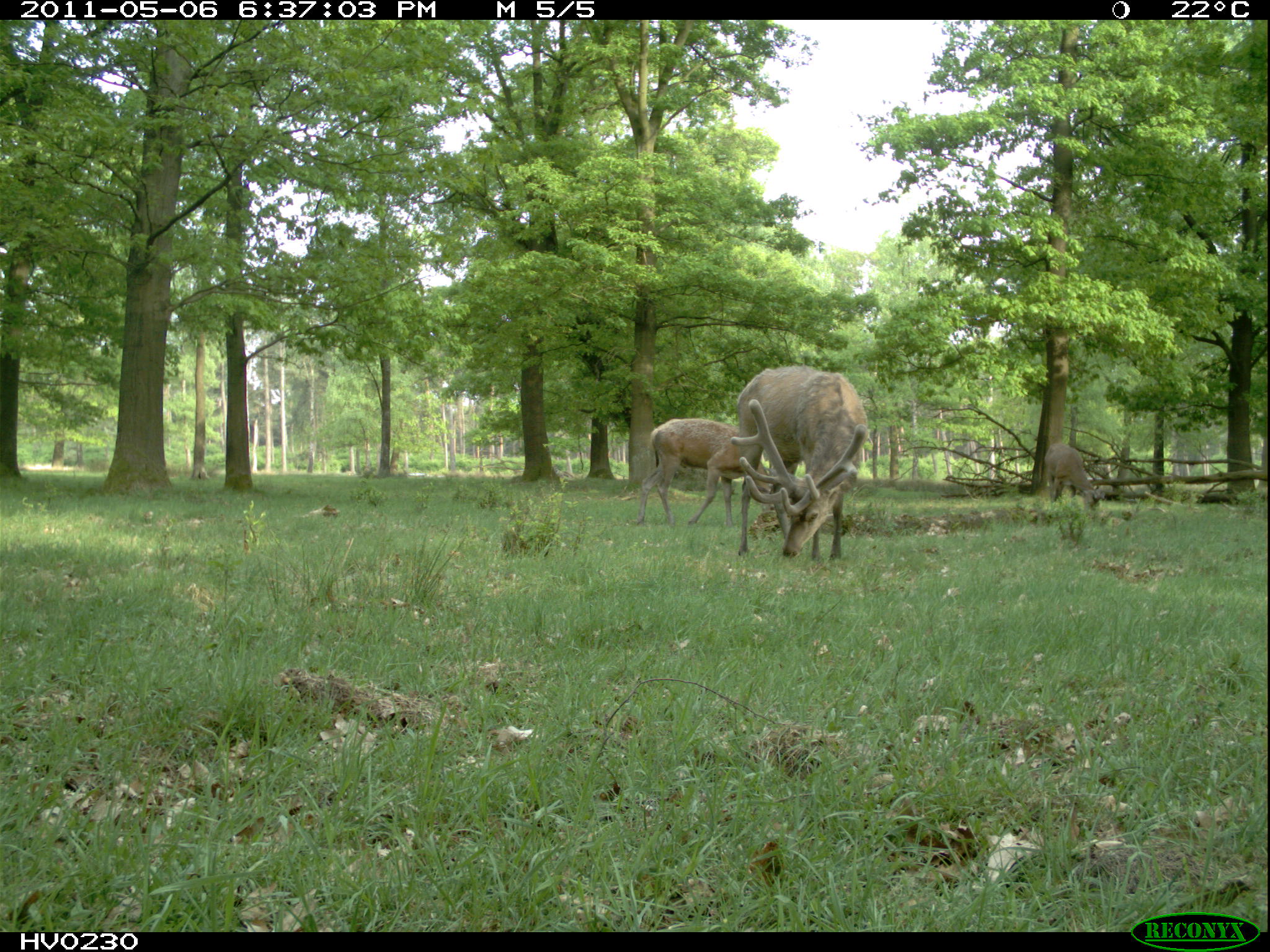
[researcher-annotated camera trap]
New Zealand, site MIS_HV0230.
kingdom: Animalia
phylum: Chordata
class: Mammalia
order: Artiodactyla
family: Cervidae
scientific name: Cervidae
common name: deer